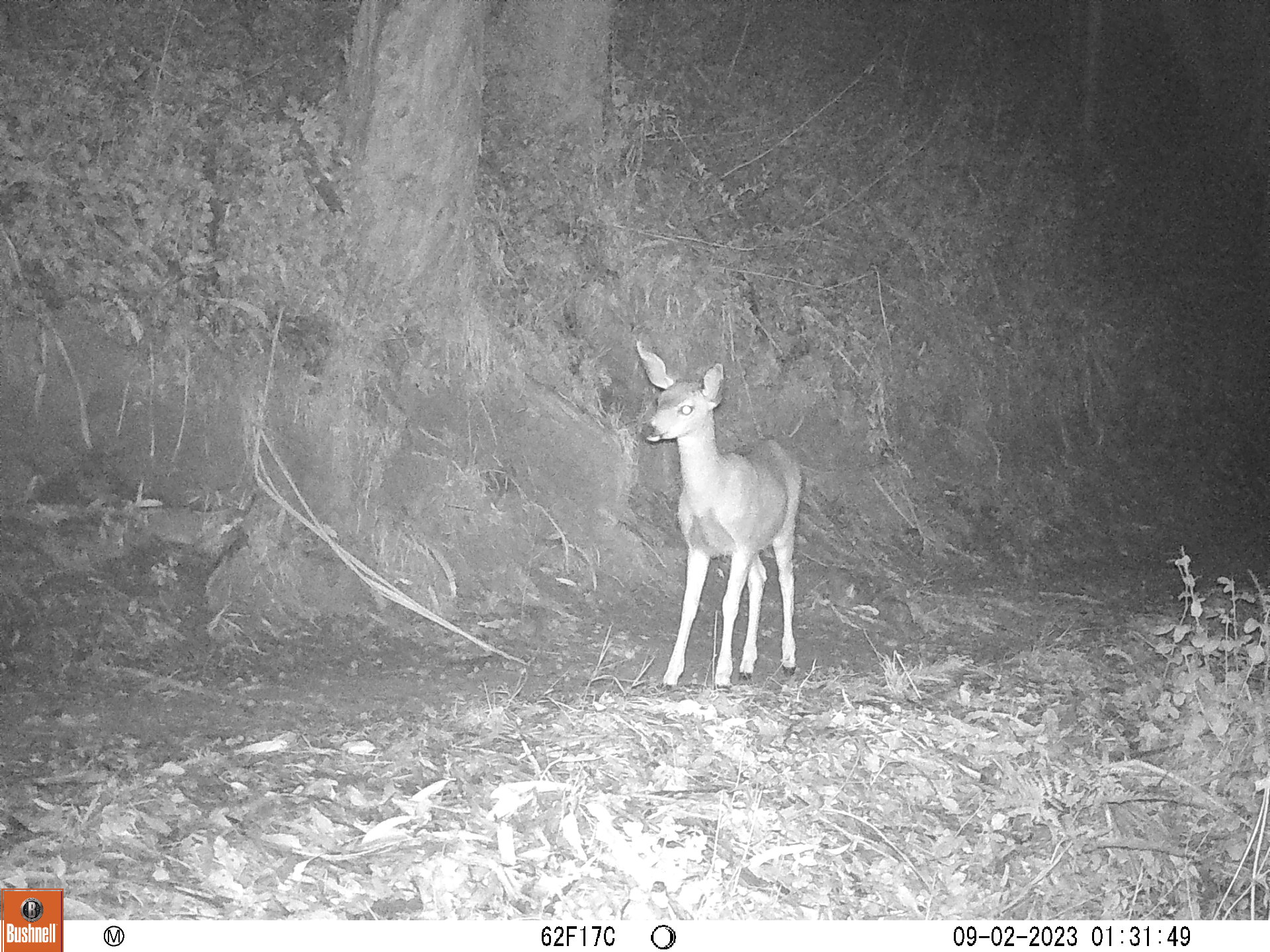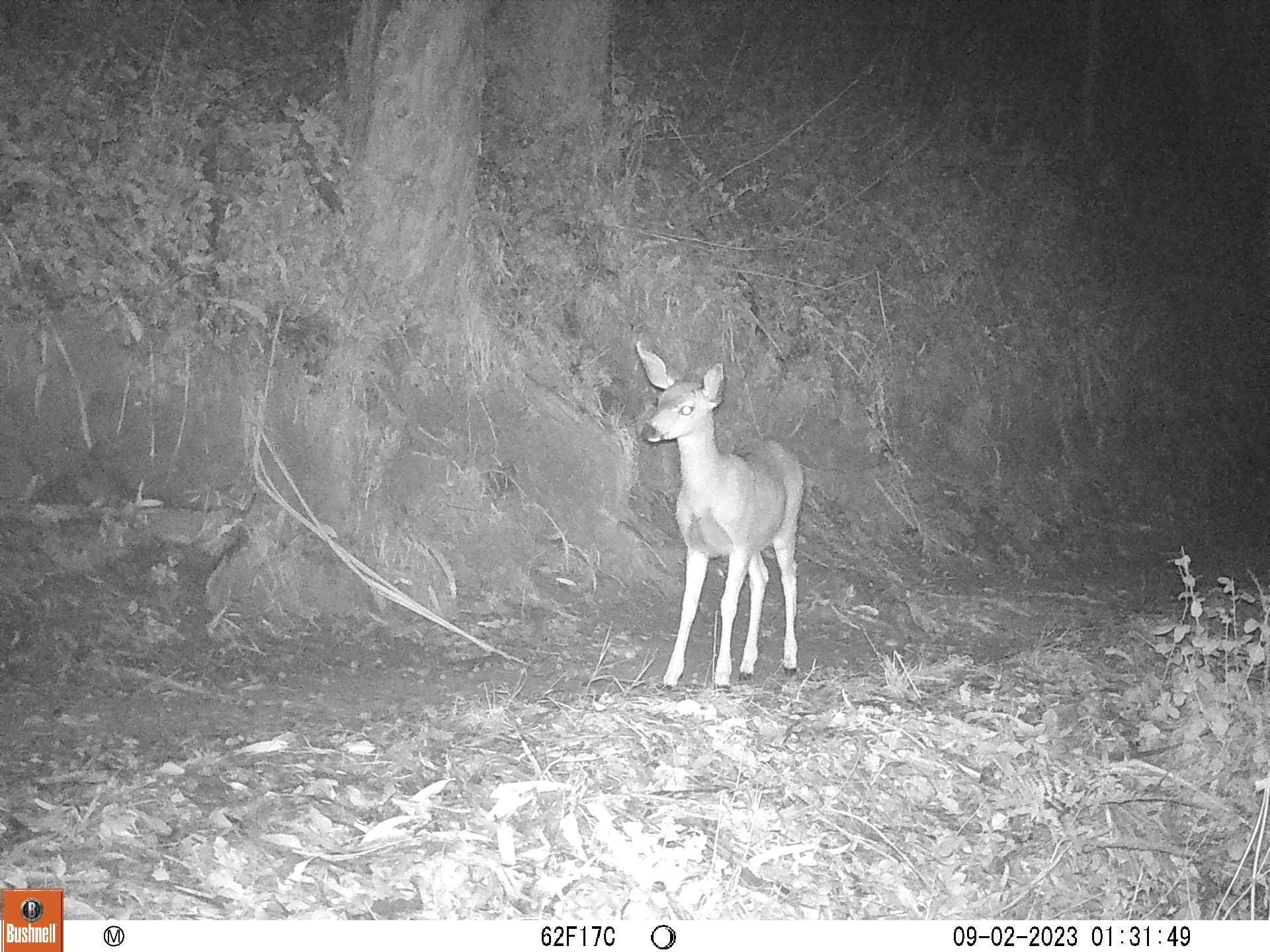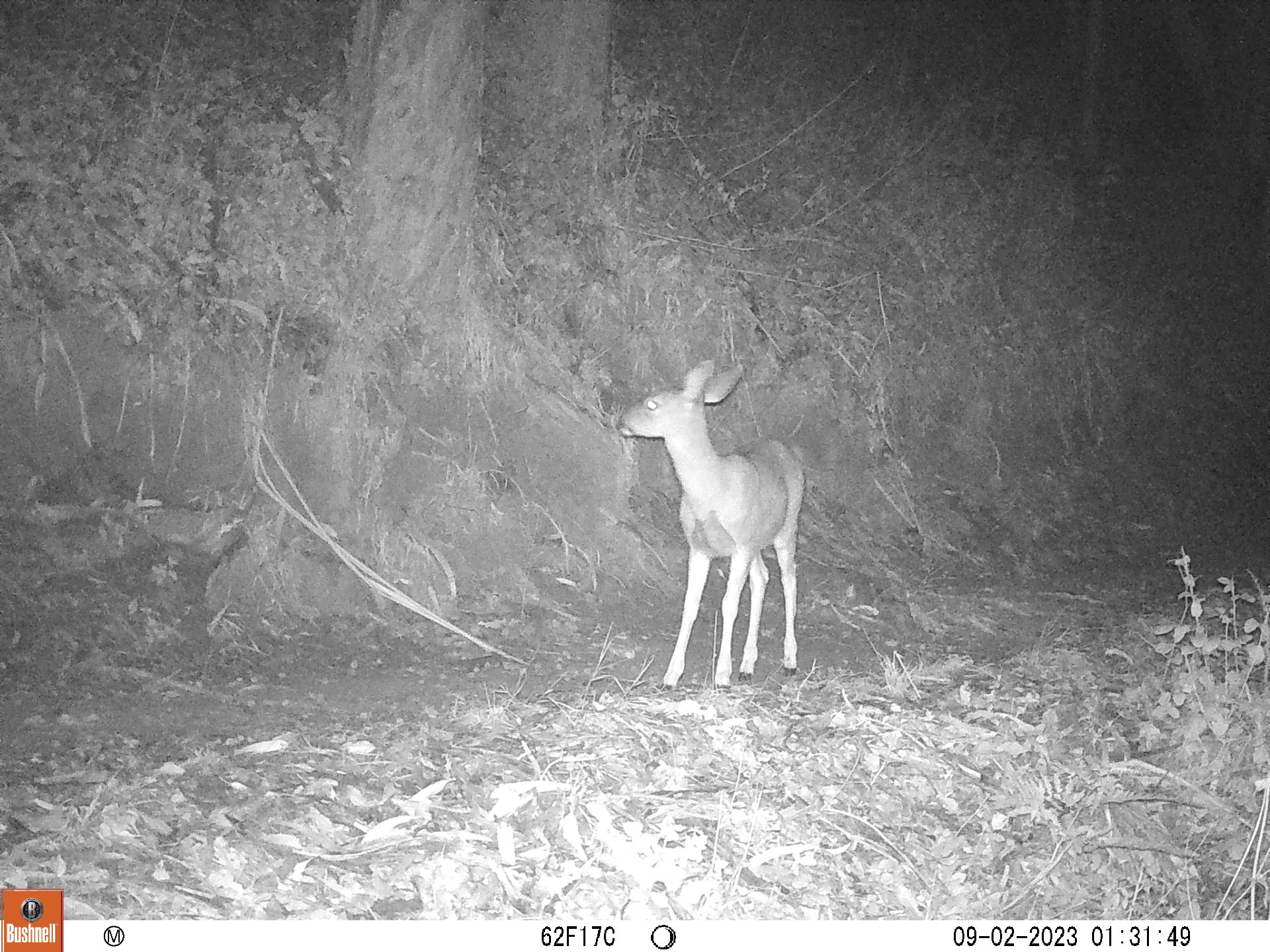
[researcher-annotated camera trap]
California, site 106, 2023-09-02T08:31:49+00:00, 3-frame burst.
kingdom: Animalia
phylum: Chordata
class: Mammalia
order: Artiodactyla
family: Cervidae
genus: Odocoileus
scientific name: Odocoileus hemionus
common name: mule deer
Mule deer (Odocoileus hemionus).